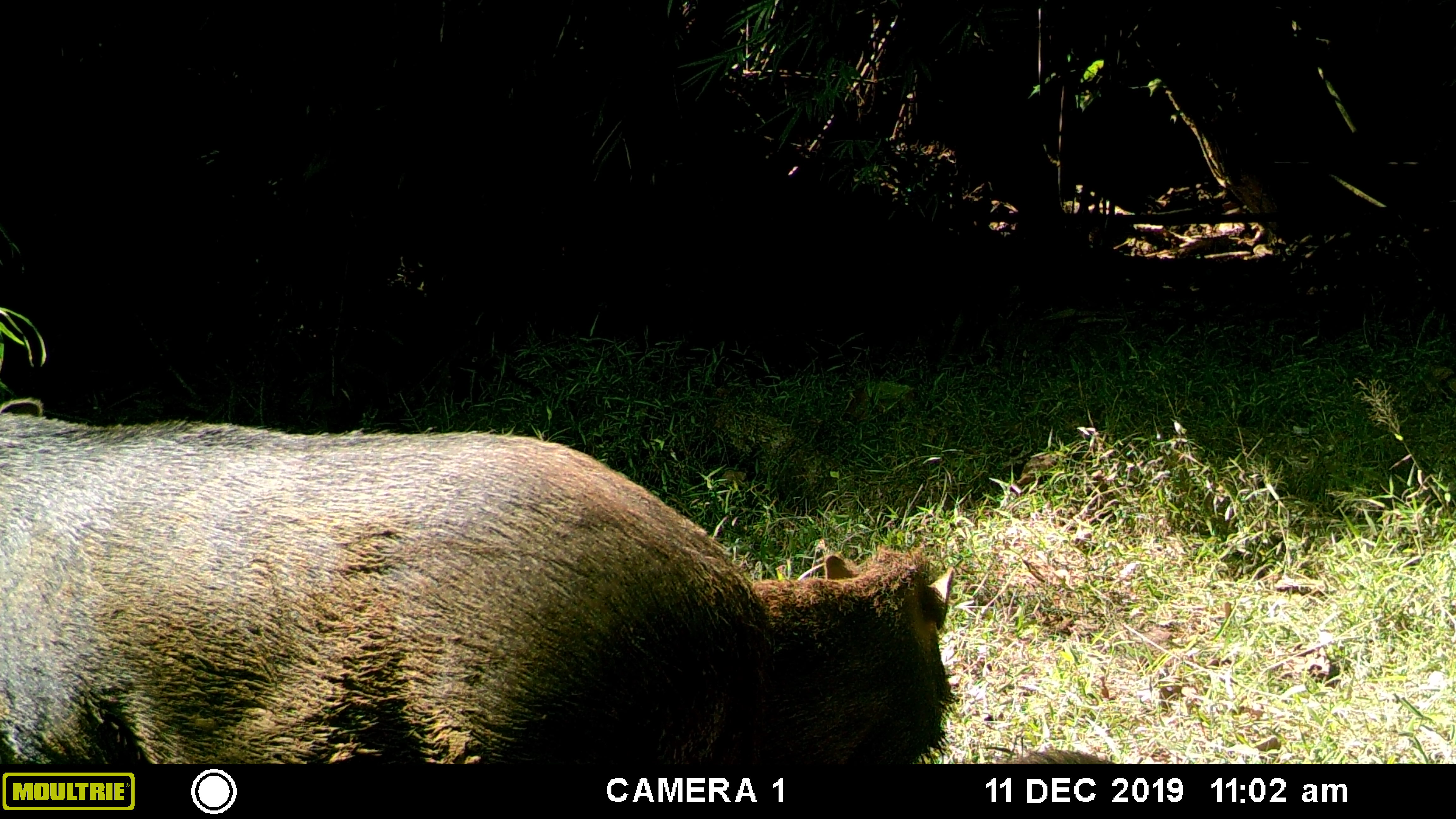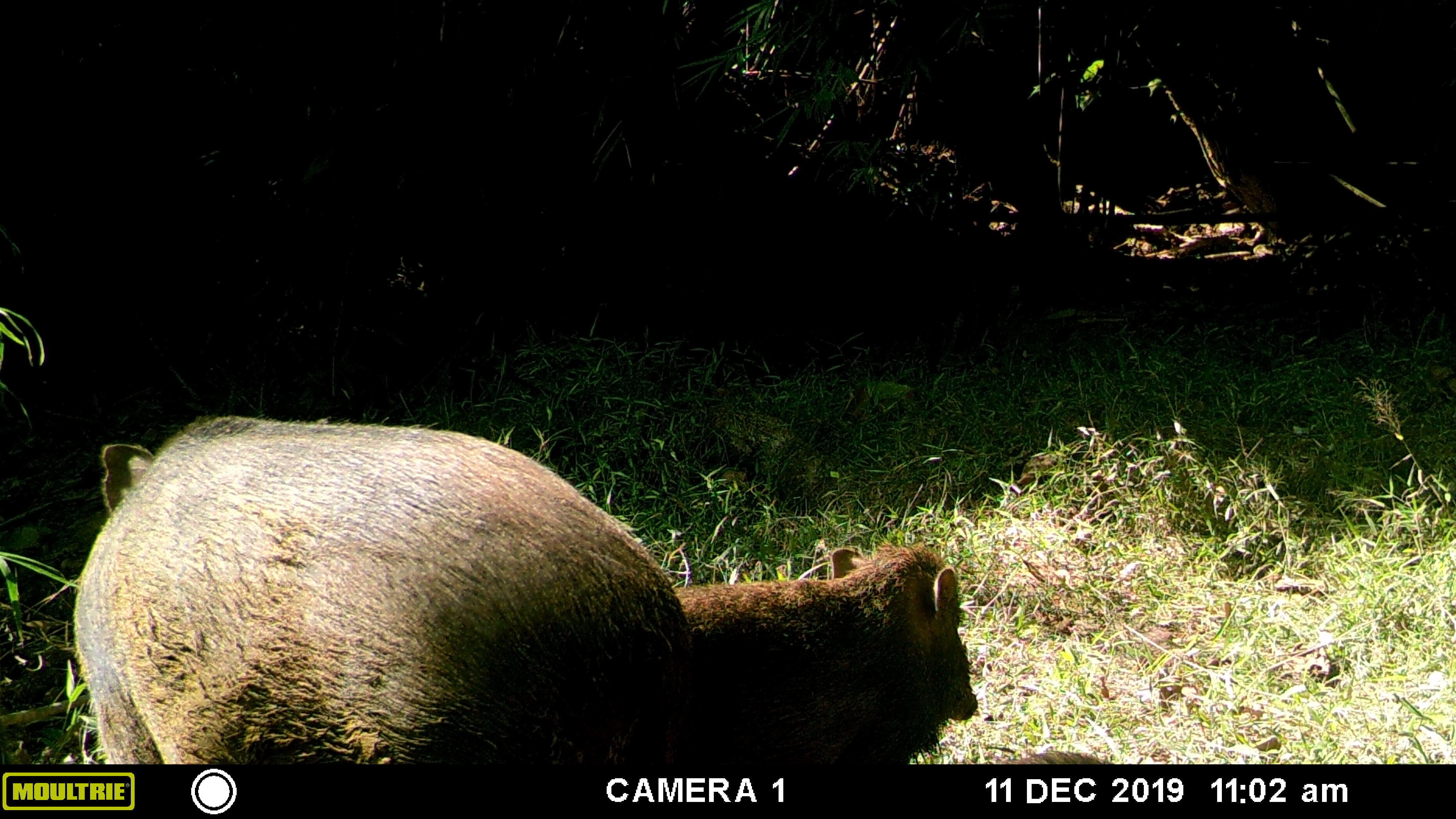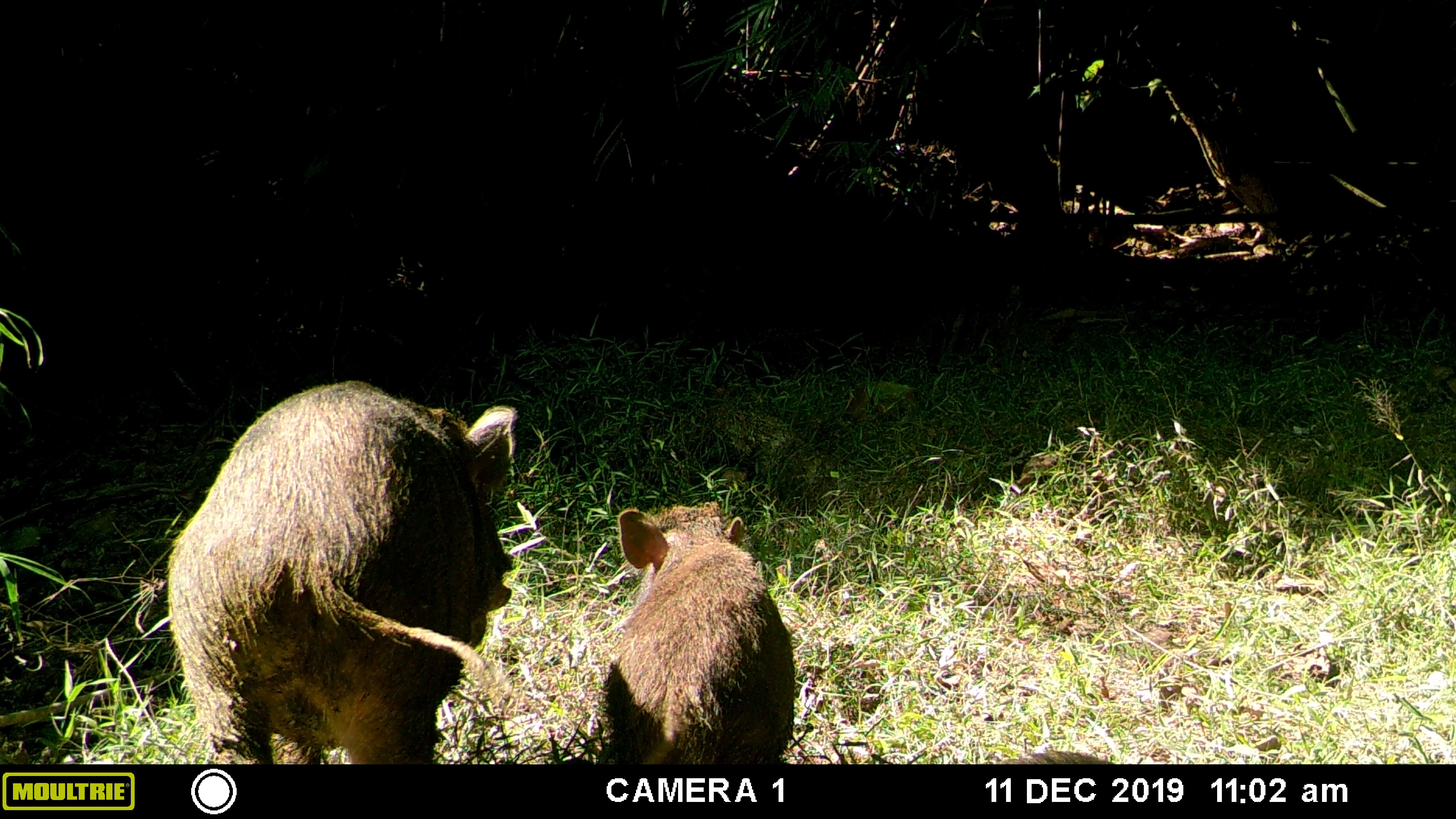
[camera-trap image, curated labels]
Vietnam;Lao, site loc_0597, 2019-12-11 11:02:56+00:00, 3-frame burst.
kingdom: Animalia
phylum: Chordata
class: Mammalia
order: Artiodactyla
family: Suidae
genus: Sus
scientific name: Sus scrofa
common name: eurasian wild pig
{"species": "eurasian wild pig (Sus scrofa)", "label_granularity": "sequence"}